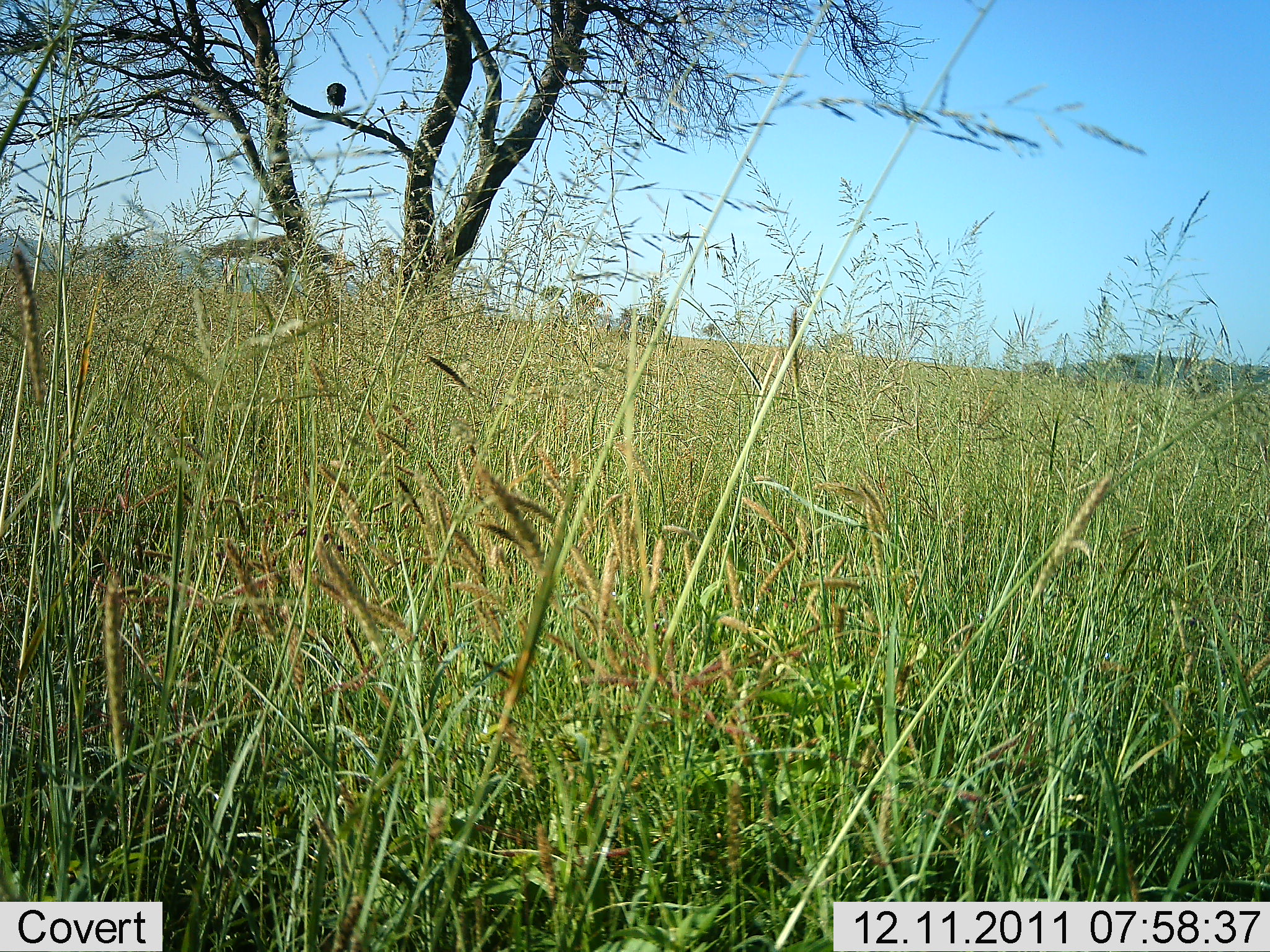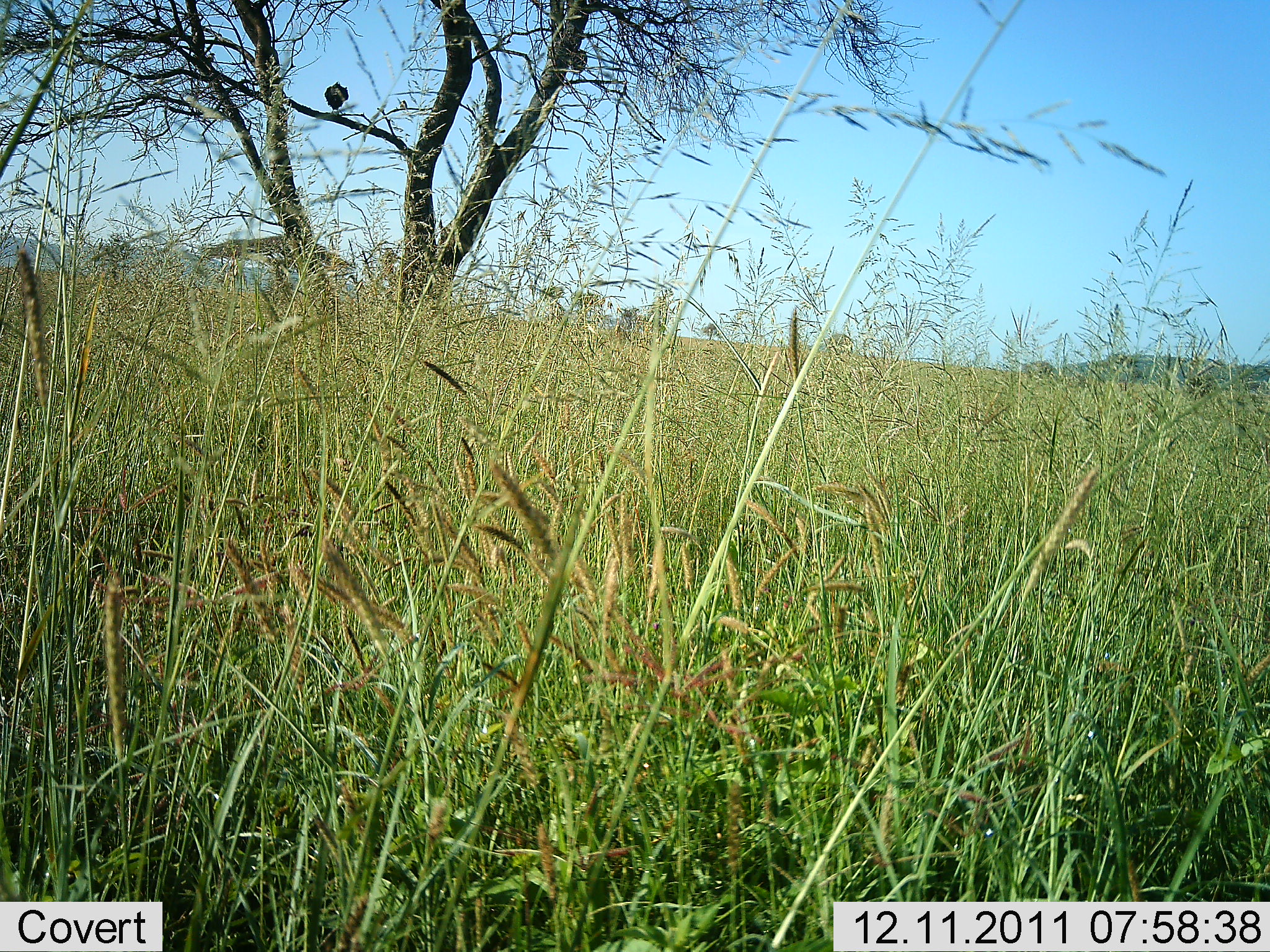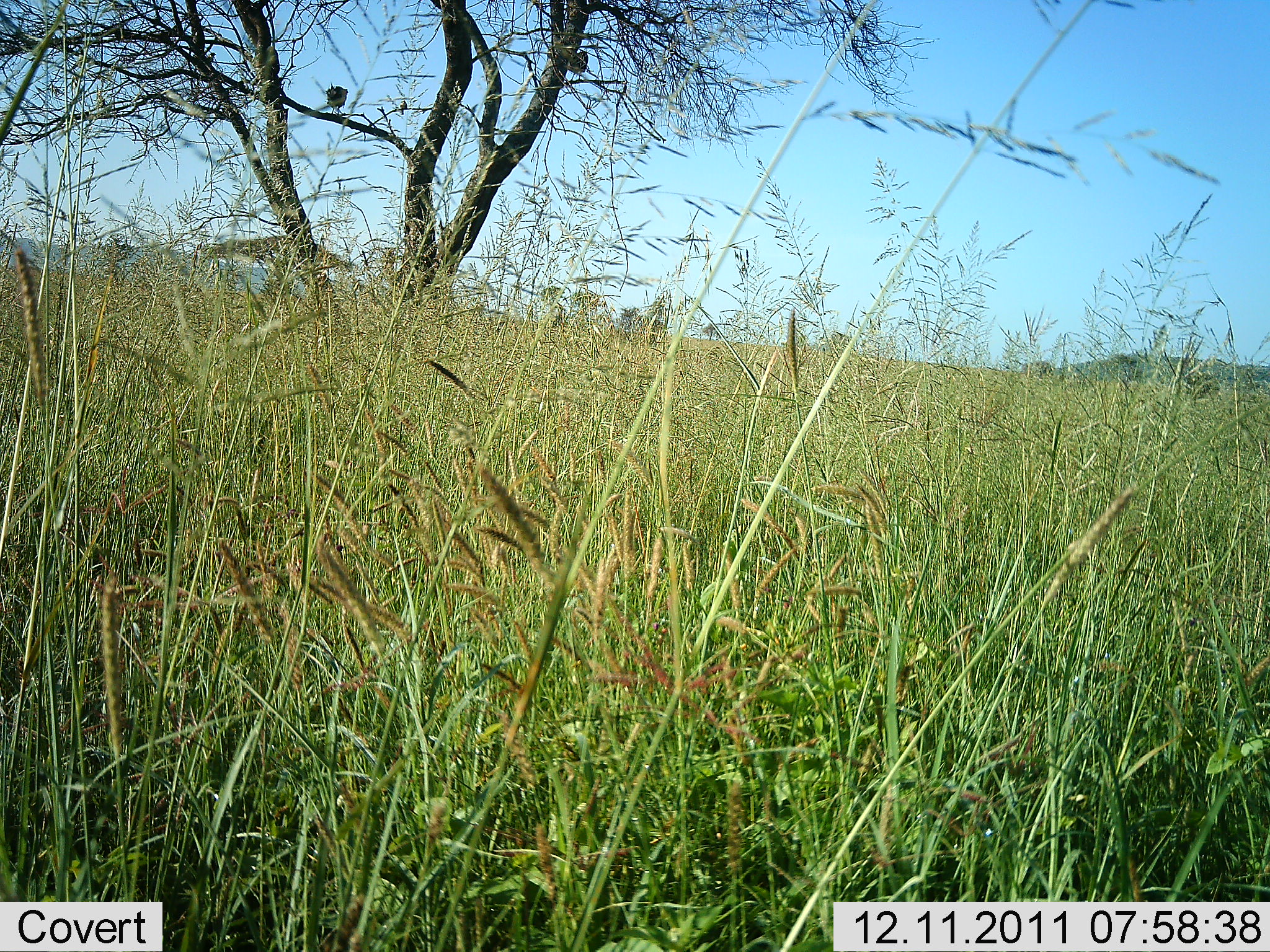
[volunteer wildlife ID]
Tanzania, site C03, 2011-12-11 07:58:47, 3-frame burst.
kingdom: Animalia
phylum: Chordata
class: Aves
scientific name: Aves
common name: bird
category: otherbird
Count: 1.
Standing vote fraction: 65%.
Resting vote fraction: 35%.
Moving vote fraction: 0%.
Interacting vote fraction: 0%.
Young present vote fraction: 0%.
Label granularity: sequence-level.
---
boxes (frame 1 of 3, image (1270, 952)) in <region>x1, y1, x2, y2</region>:
animal: <region>325, 82, 347, 115</region>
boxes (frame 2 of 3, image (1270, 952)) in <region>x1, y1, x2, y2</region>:
animal: <region>324, 82, 349, 115</region>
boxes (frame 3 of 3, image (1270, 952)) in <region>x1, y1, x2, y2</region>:
animal: <region>325, 84, 349, 115</region>